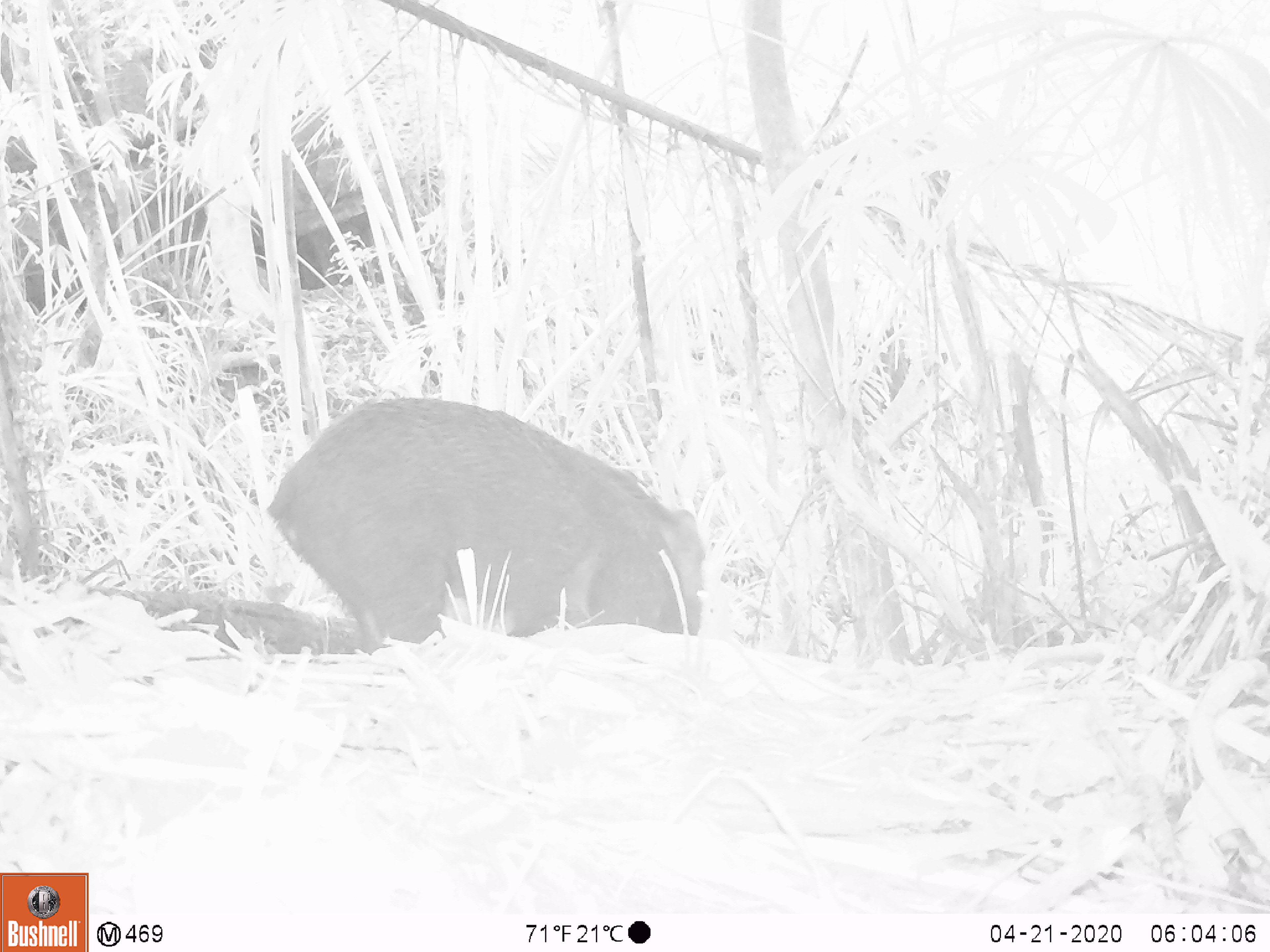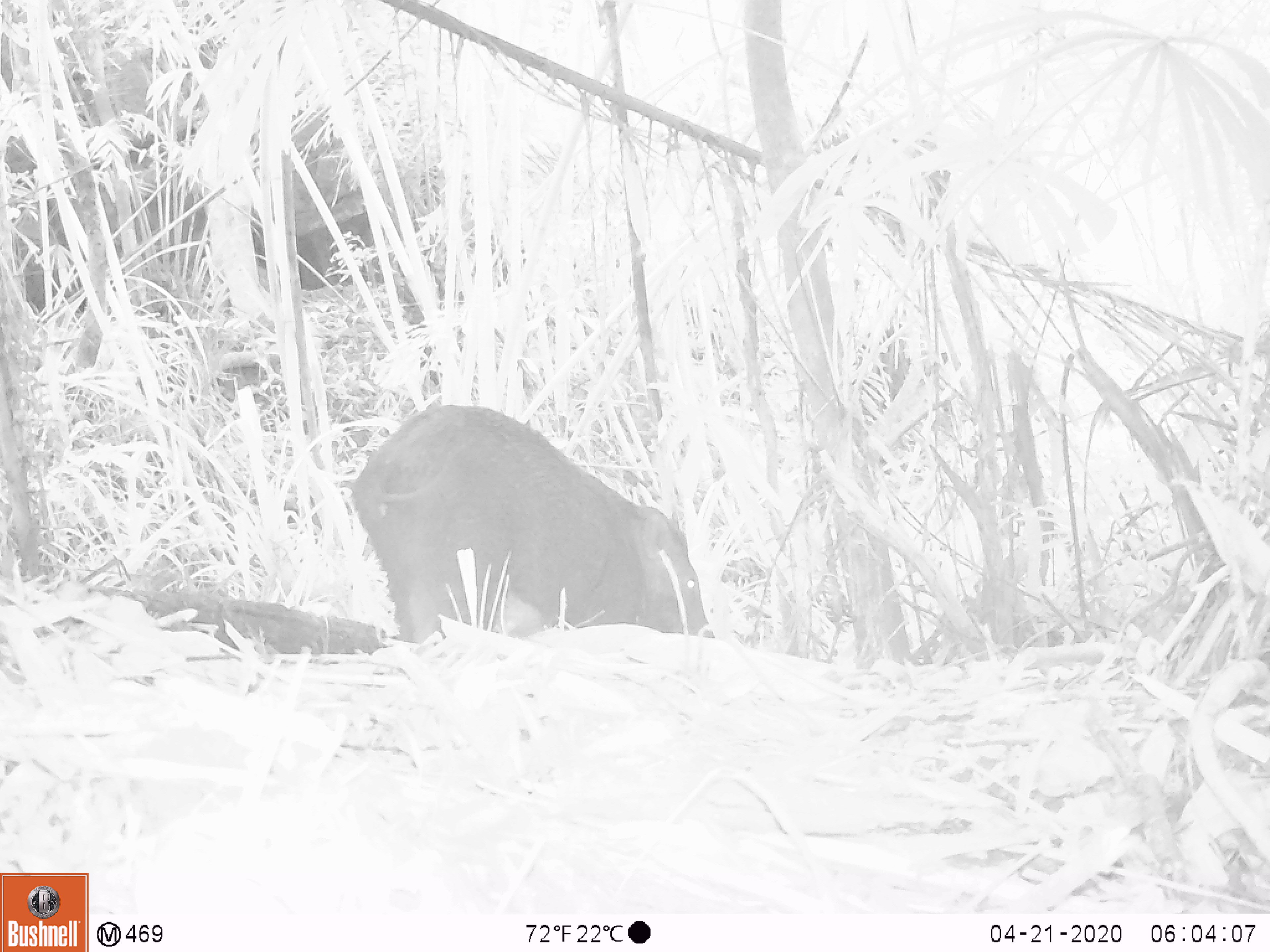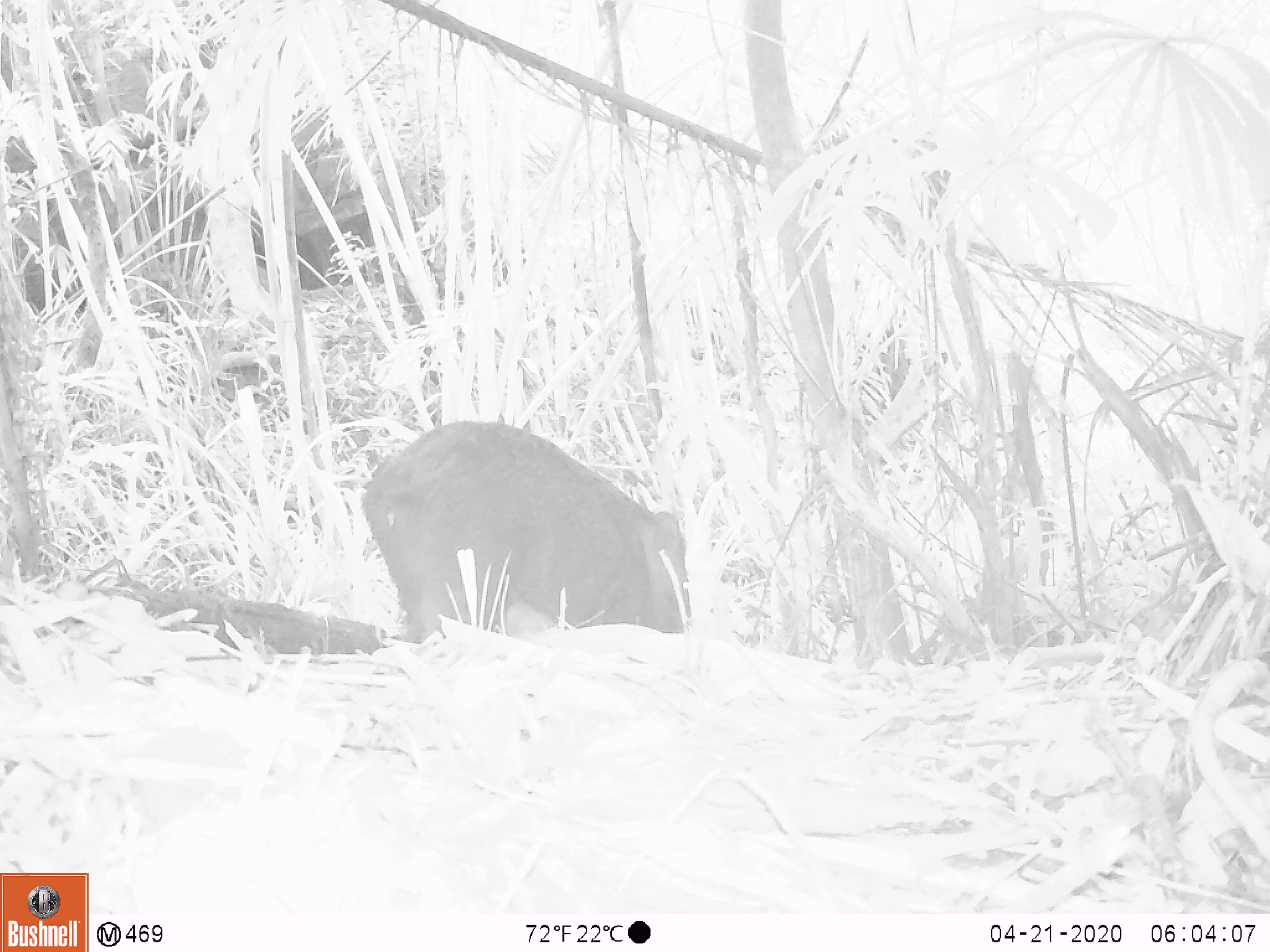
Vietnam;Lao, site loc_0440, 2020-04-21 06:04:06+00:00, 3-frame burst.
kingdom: Animalia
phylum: Chordata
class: Mammalia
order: Artiodactyla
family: Suidae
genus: Sus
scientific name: Sus scrofa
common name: eurasian wild pig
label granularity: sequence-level